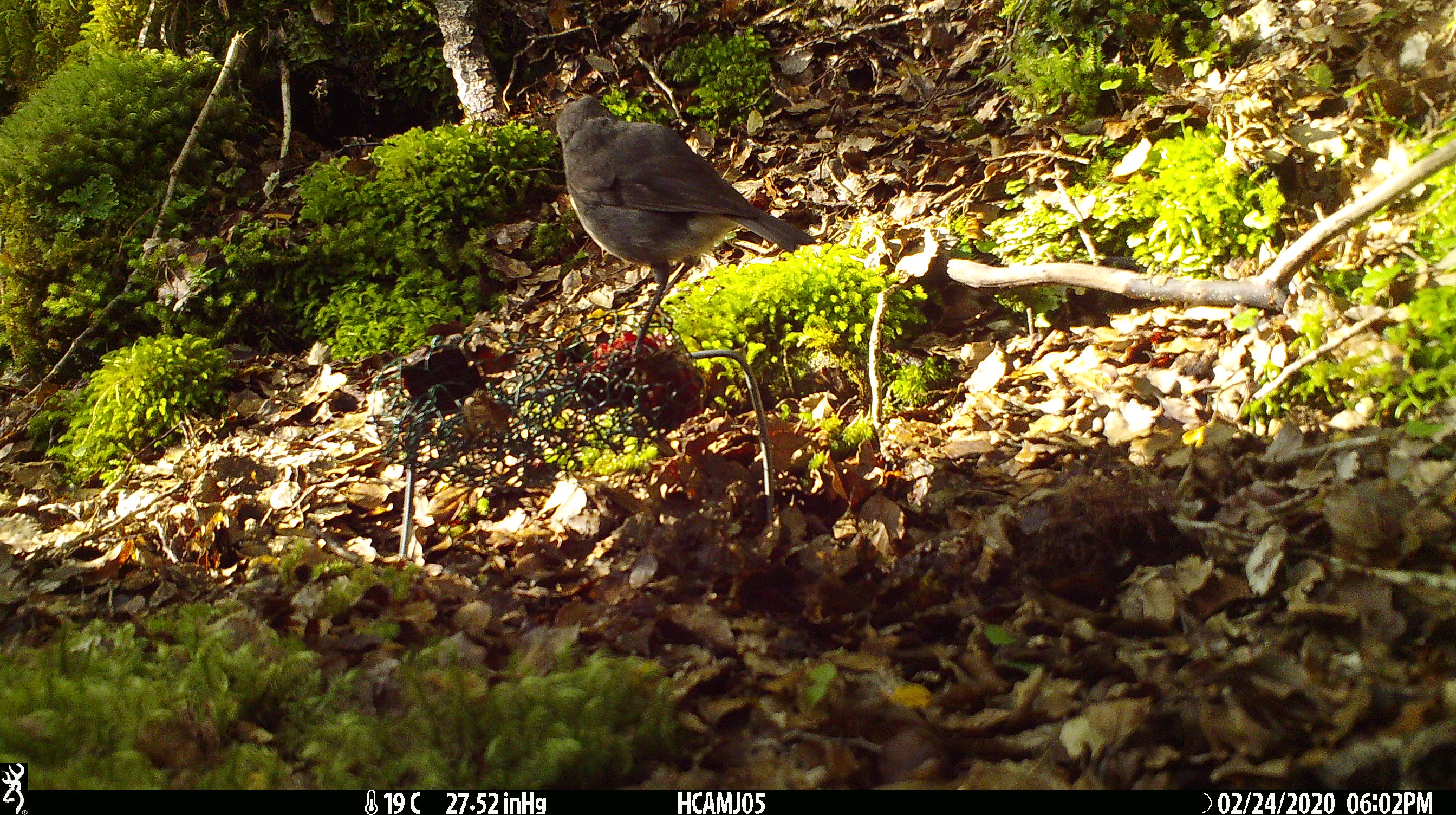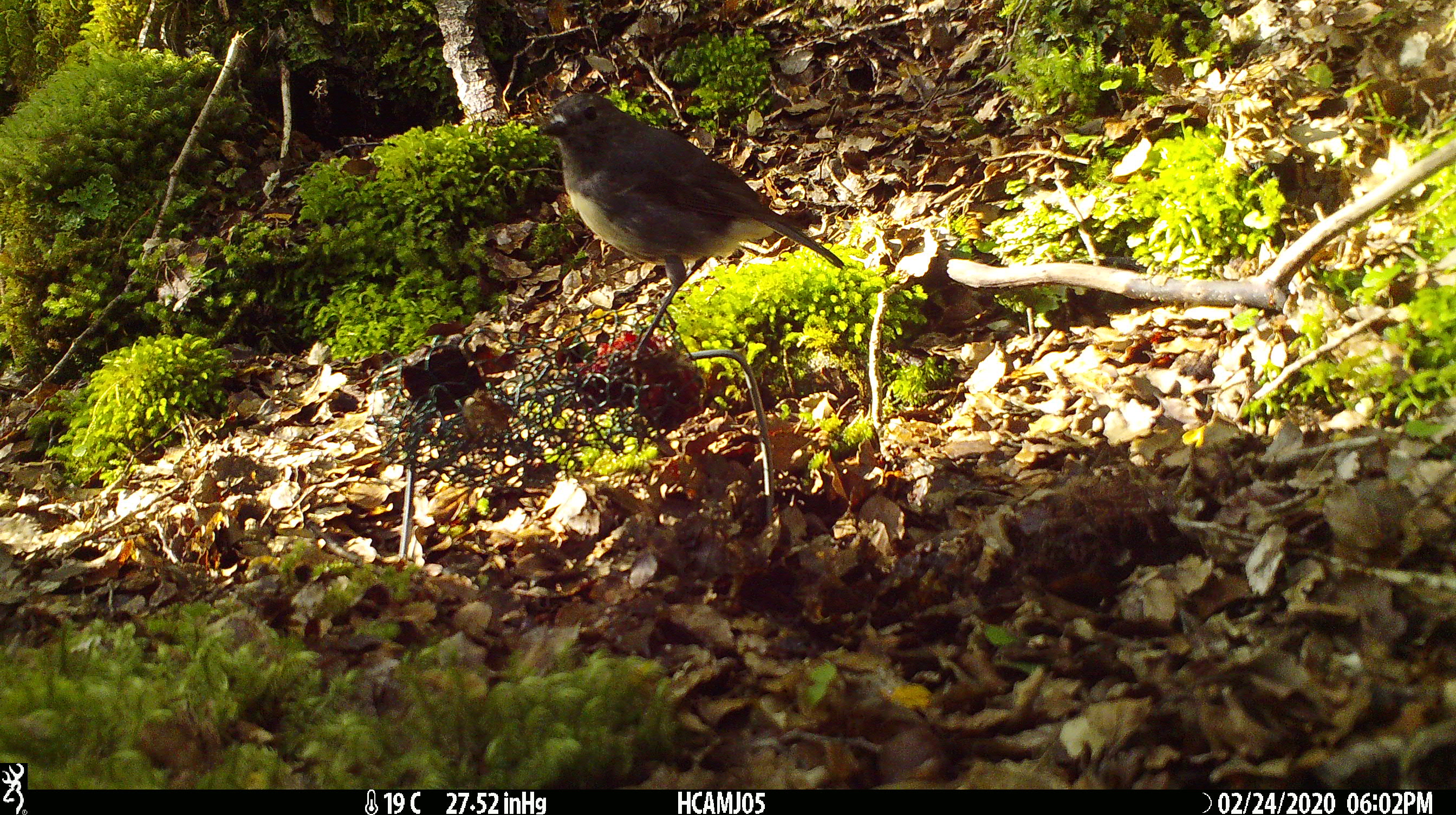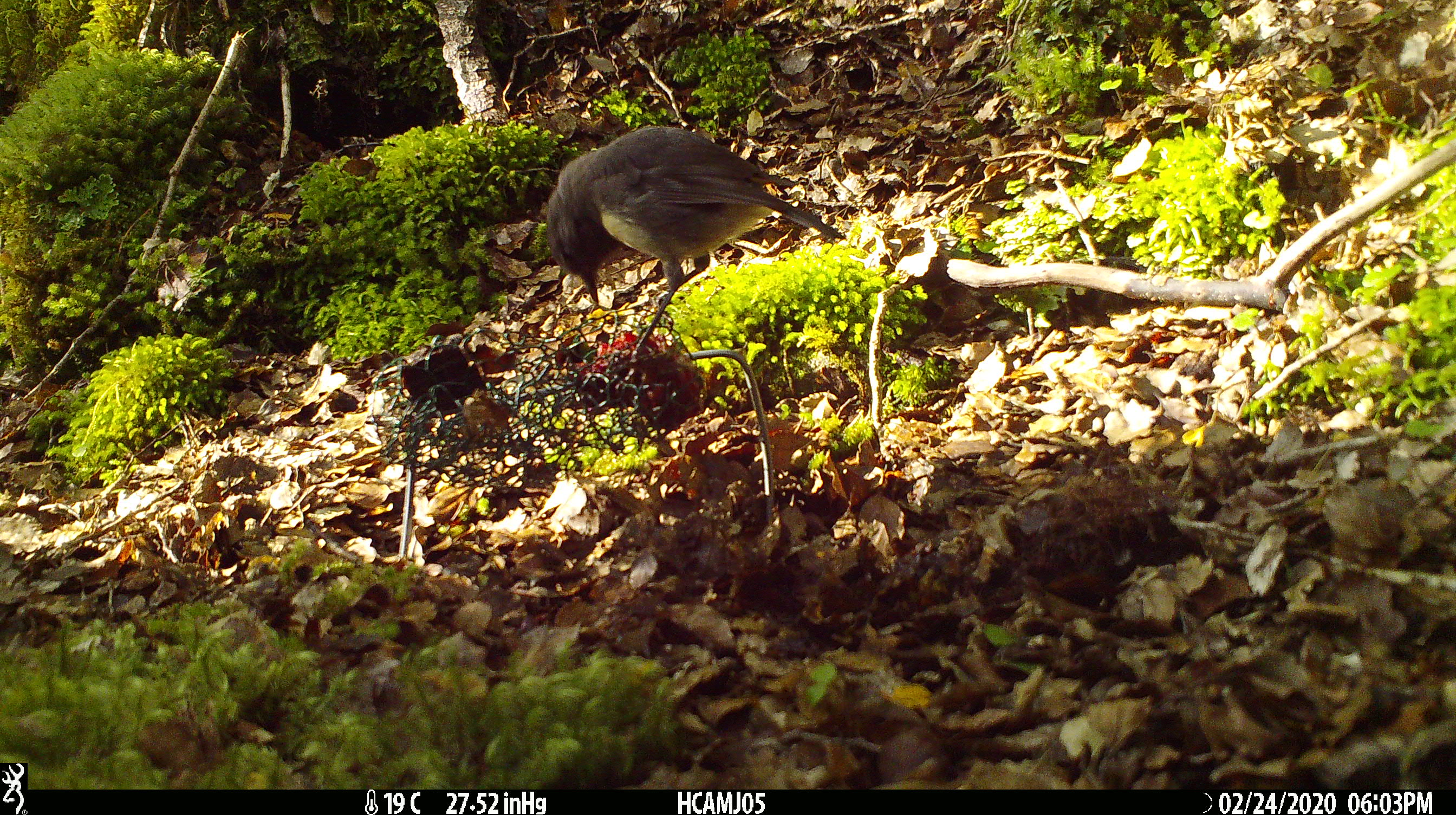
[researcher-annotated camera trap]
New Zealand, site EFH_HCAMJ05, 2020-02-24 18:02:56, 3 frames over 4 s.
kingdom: Animalia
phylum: Chordata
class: Aves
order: Passeriformes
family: Petroicidae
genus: Petroica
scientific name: Petroica australis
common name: new zealand robin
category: robin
Robin (new zealand robin) (Petroica australis).